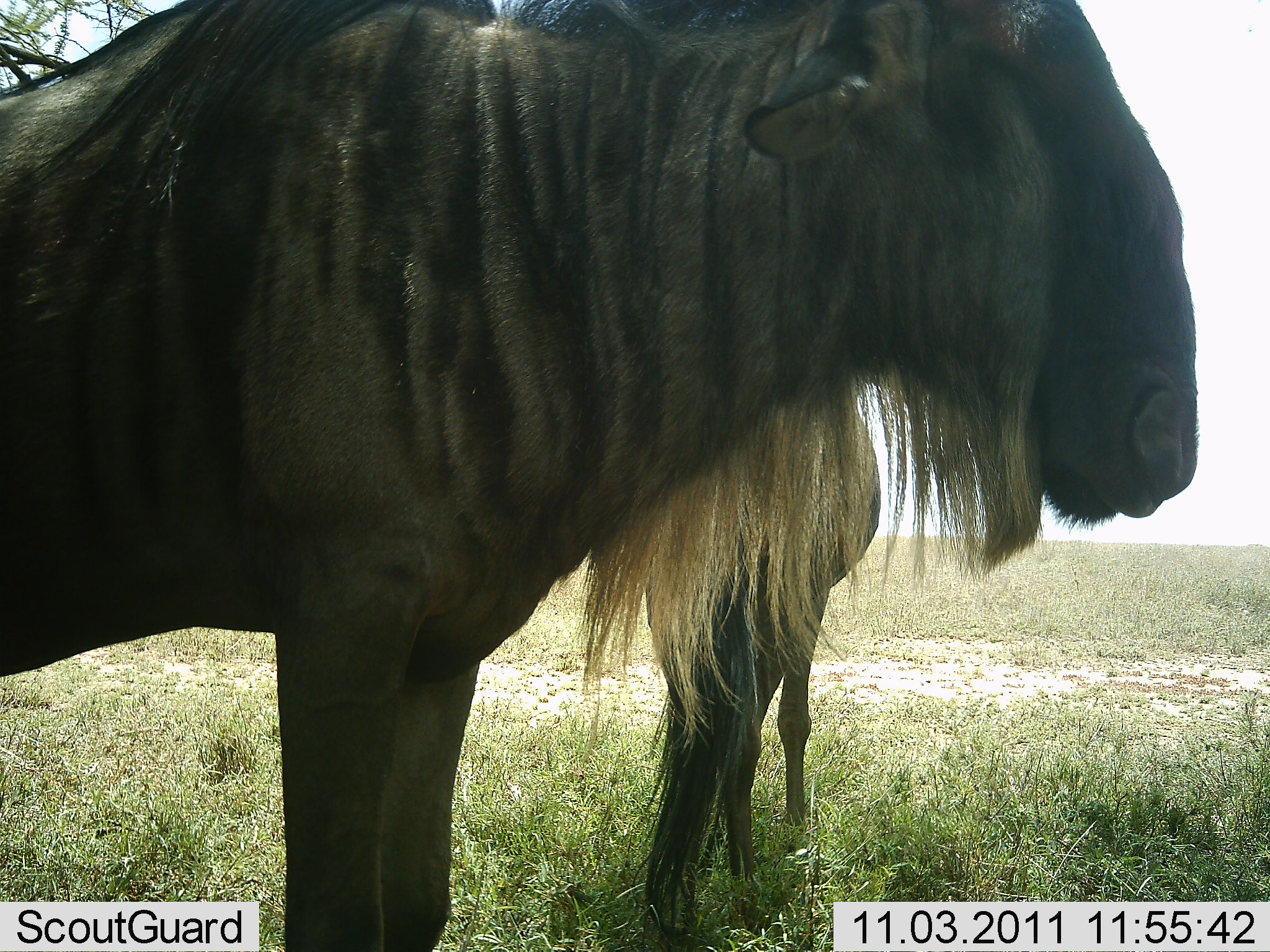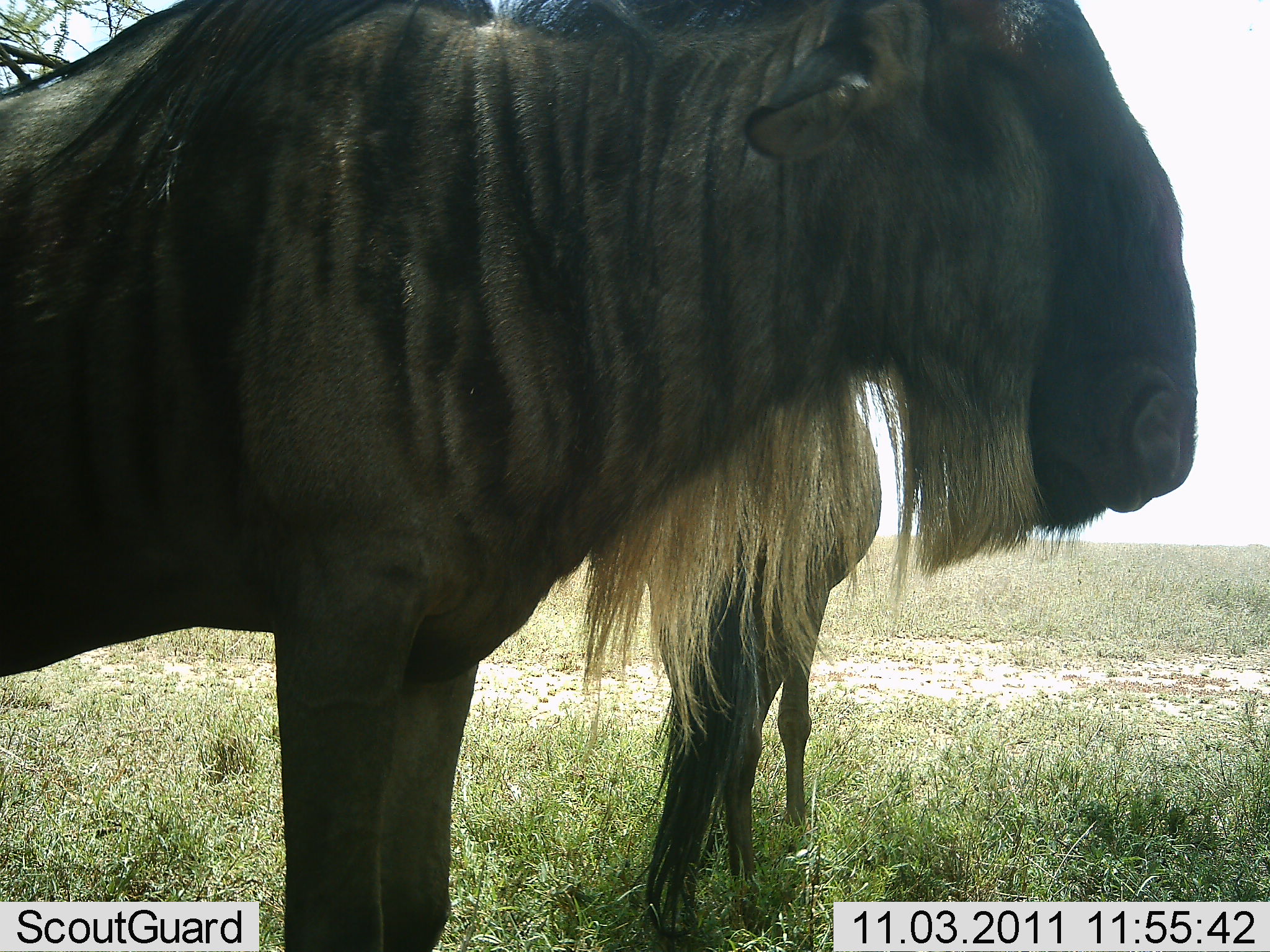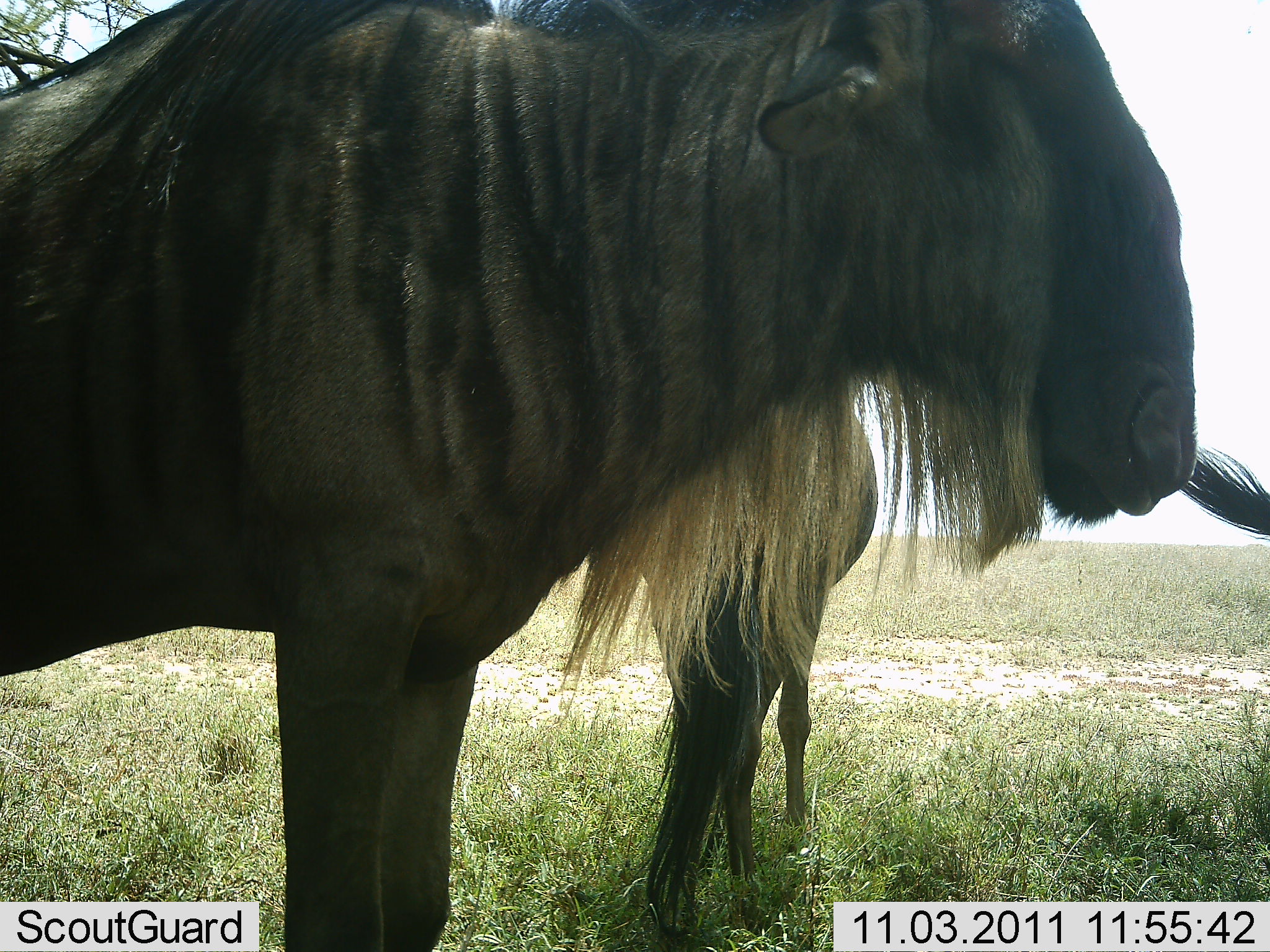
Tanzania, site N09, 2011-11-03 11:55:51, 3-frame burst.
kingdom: Animalia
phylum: Chordata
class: Mammalia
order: Artiodactyla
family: Bovidae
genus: Connochaetes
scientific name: Connochaetes taurinus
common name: blue wildebeest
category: wildebeest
Wildebeest (blue wildebeest) (Connochaetes taurinus), count 3. Behavior (volunteer vote fractions): standing 100%, resting 0%, moving 0%, interacting 0%. Young present (vote fraction): 0%. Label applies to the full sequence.